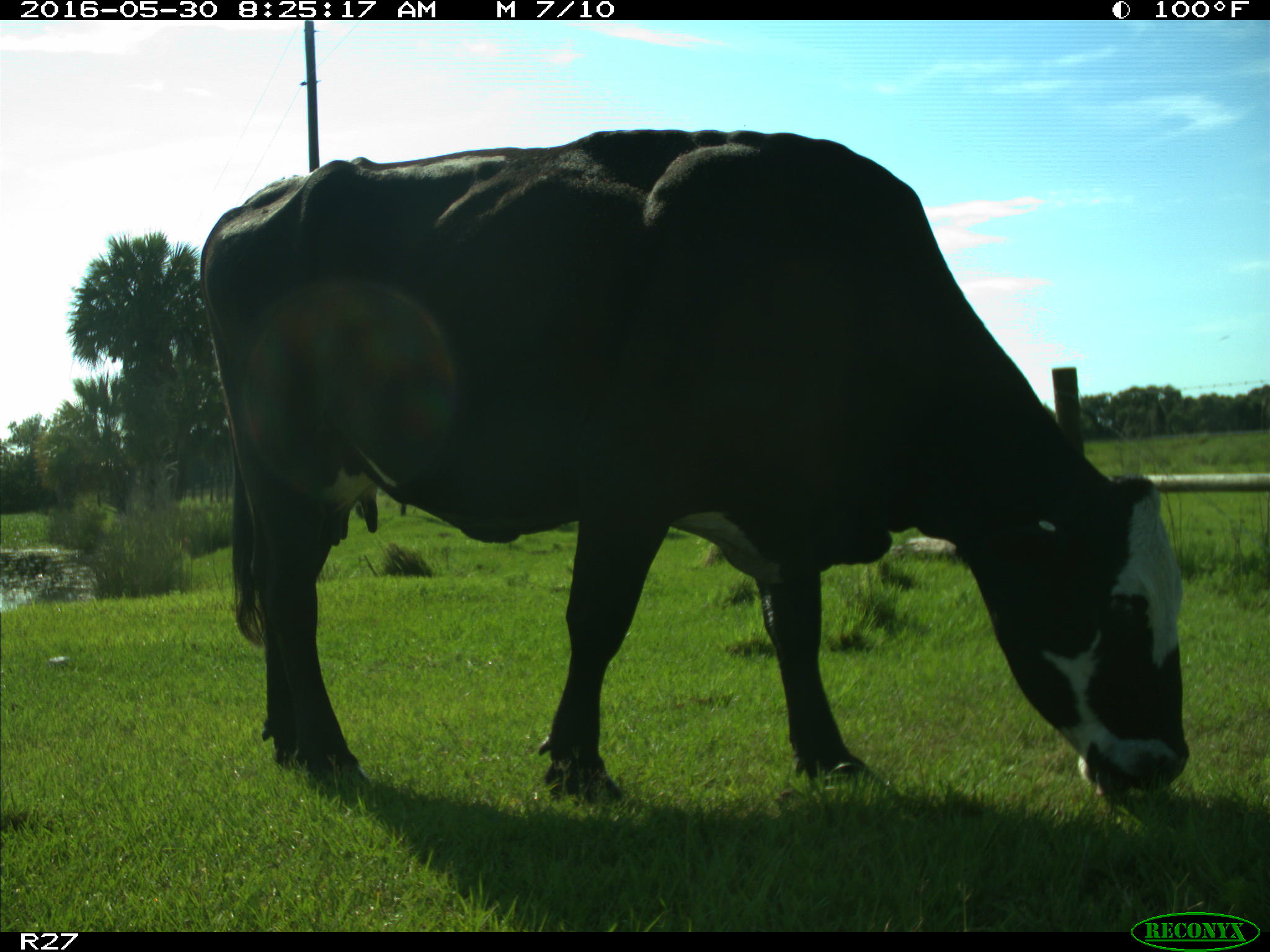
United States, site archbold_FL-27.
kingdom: Animalia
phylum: Chordata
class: Mammalia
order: Artiodactyla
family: Bovidae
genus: Bos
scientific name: Bos taurus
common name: domestic cow